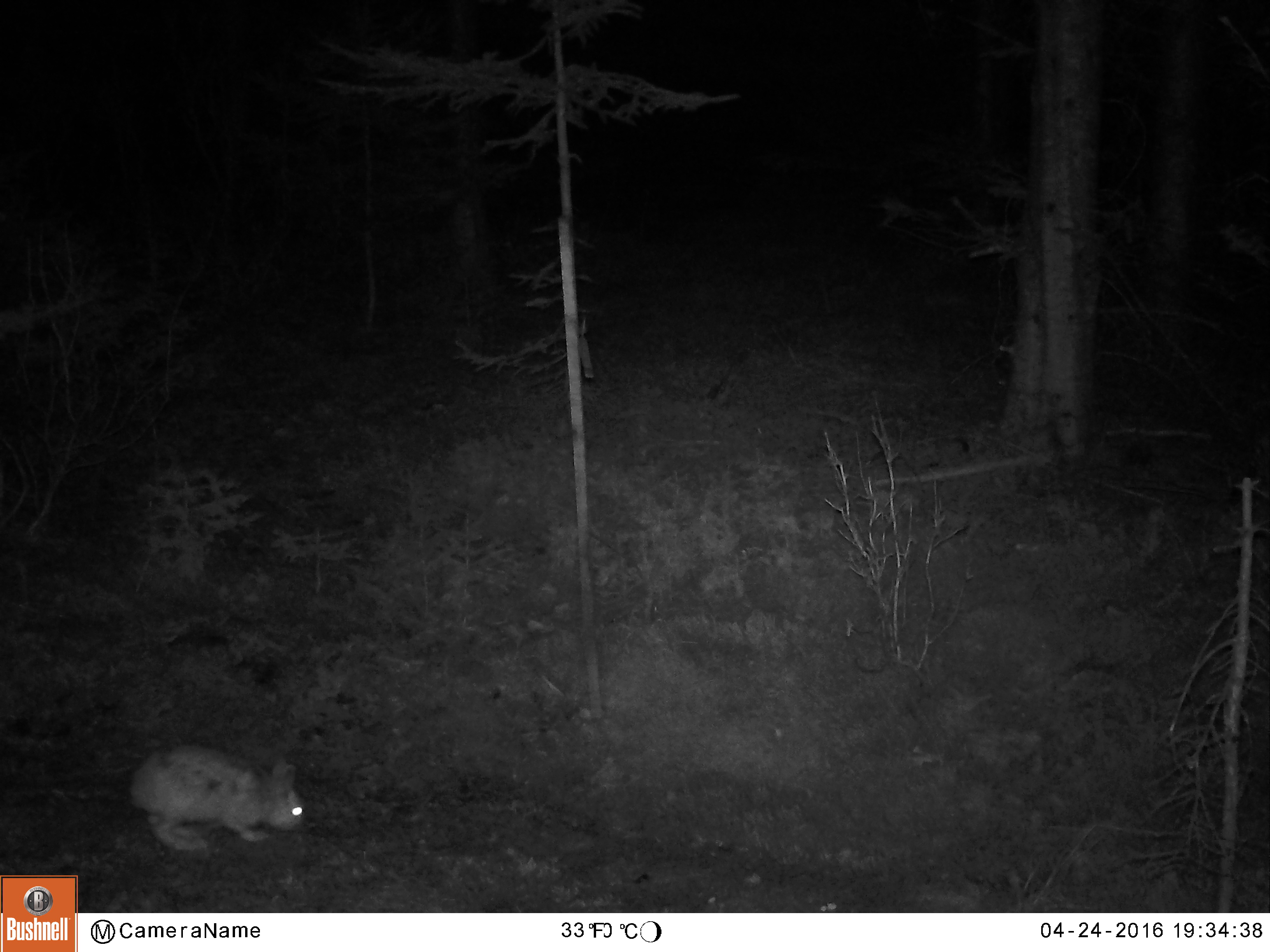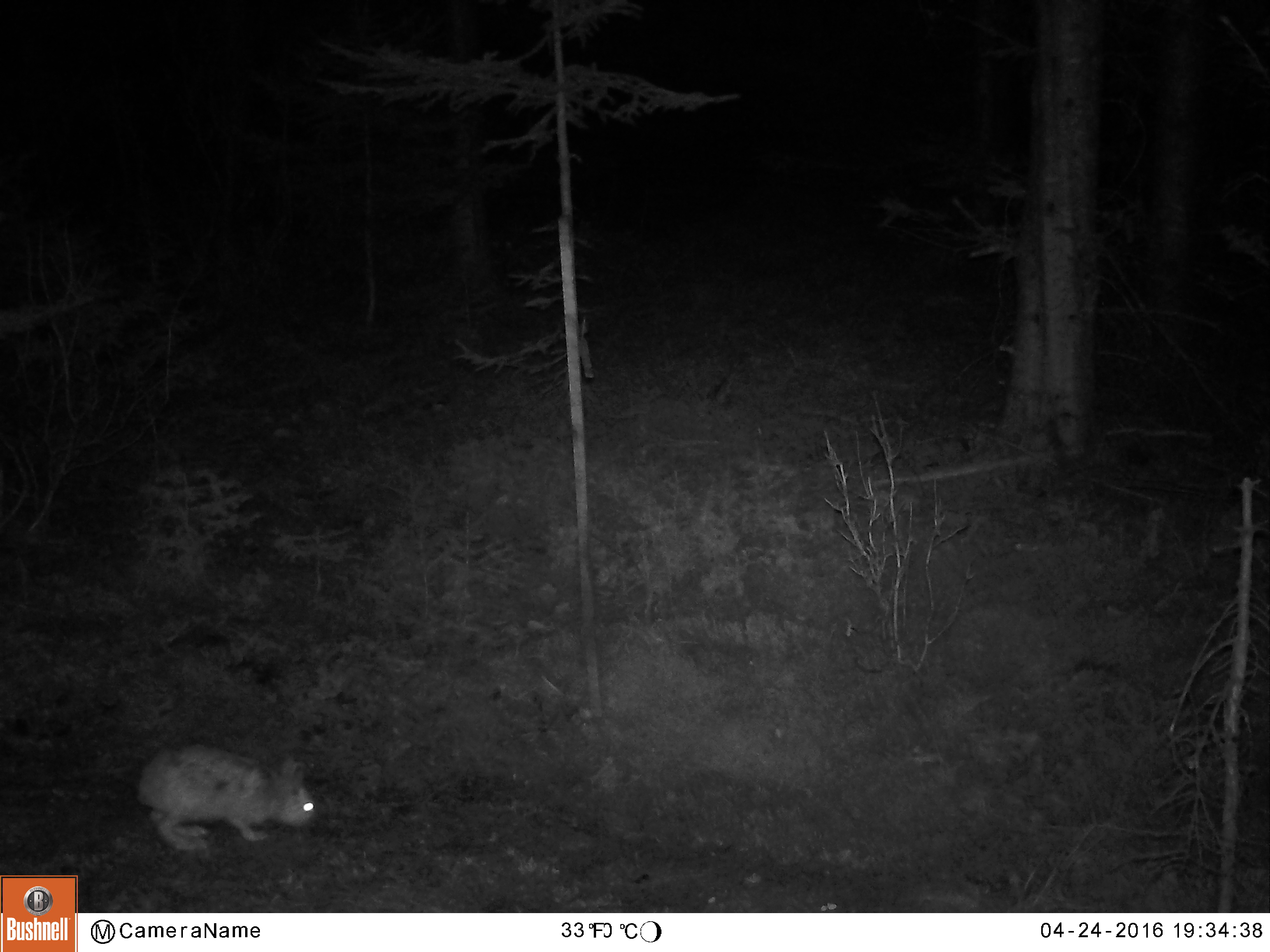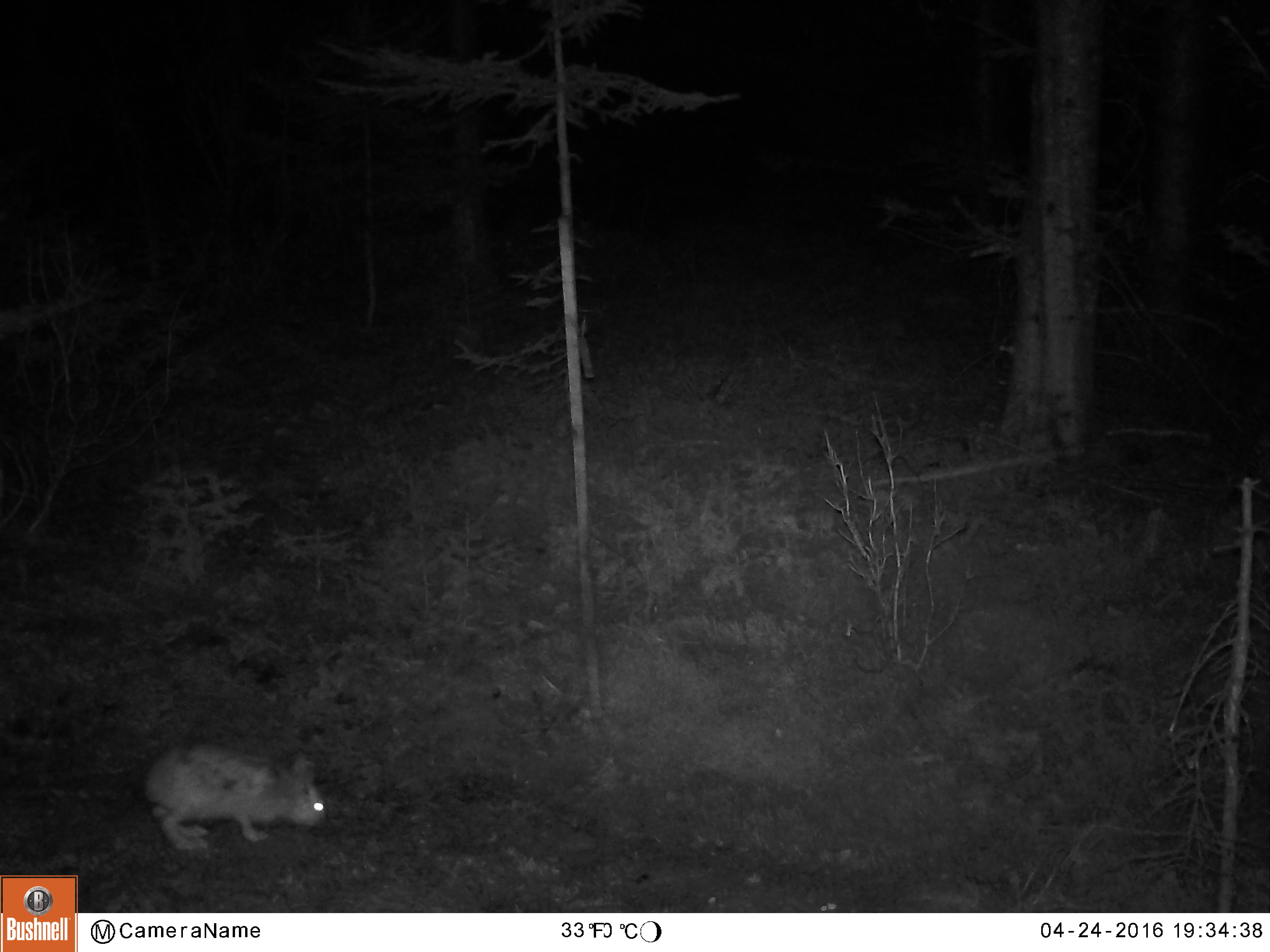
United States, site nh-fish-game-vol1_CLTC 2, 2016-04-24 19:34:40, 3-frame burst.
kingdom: Animalia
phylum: Chordata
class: Mammalia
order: Lagomorpha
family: Leporidae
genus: Lepus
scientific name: Lepus americanus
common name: snowshoe hare